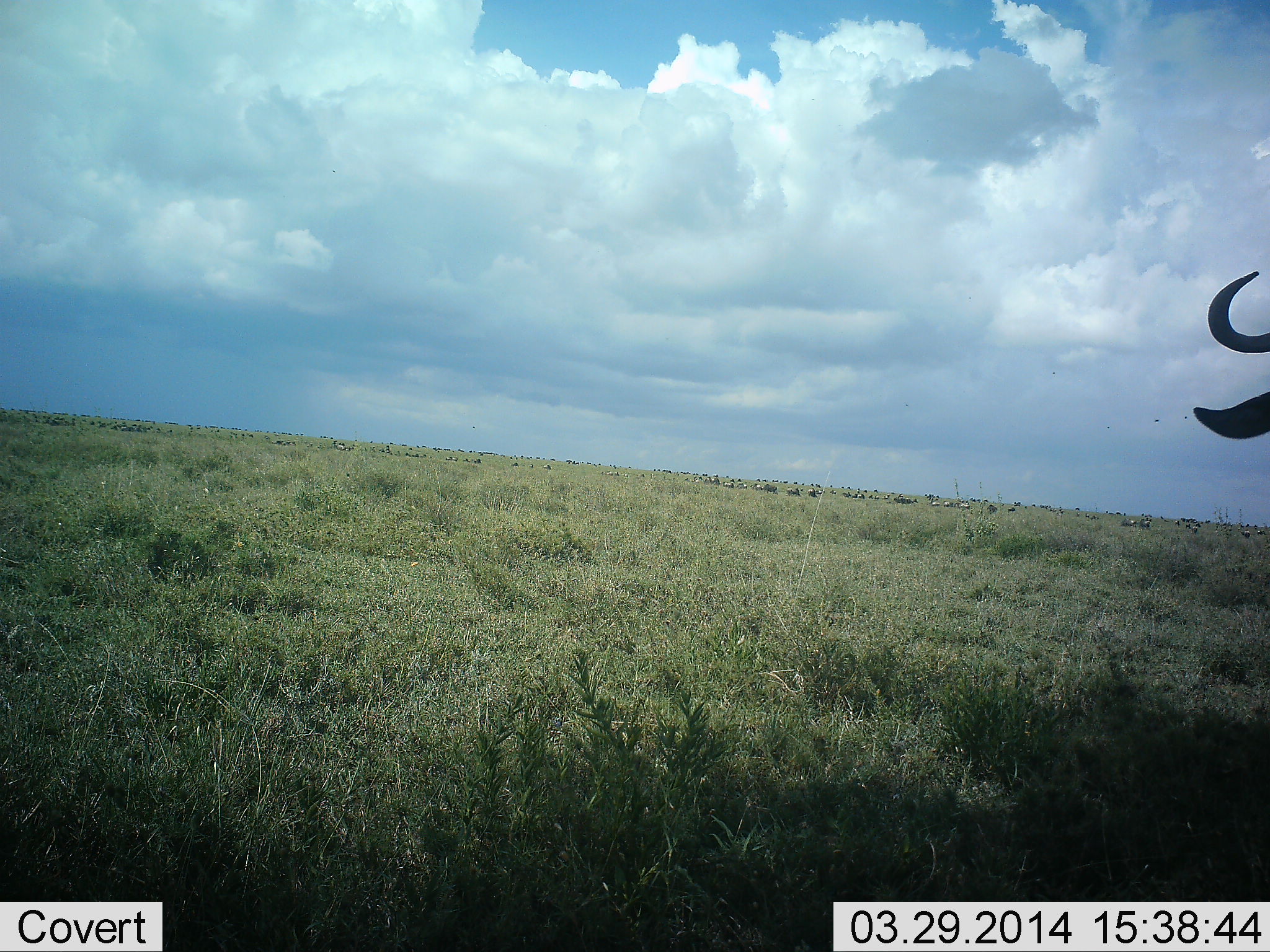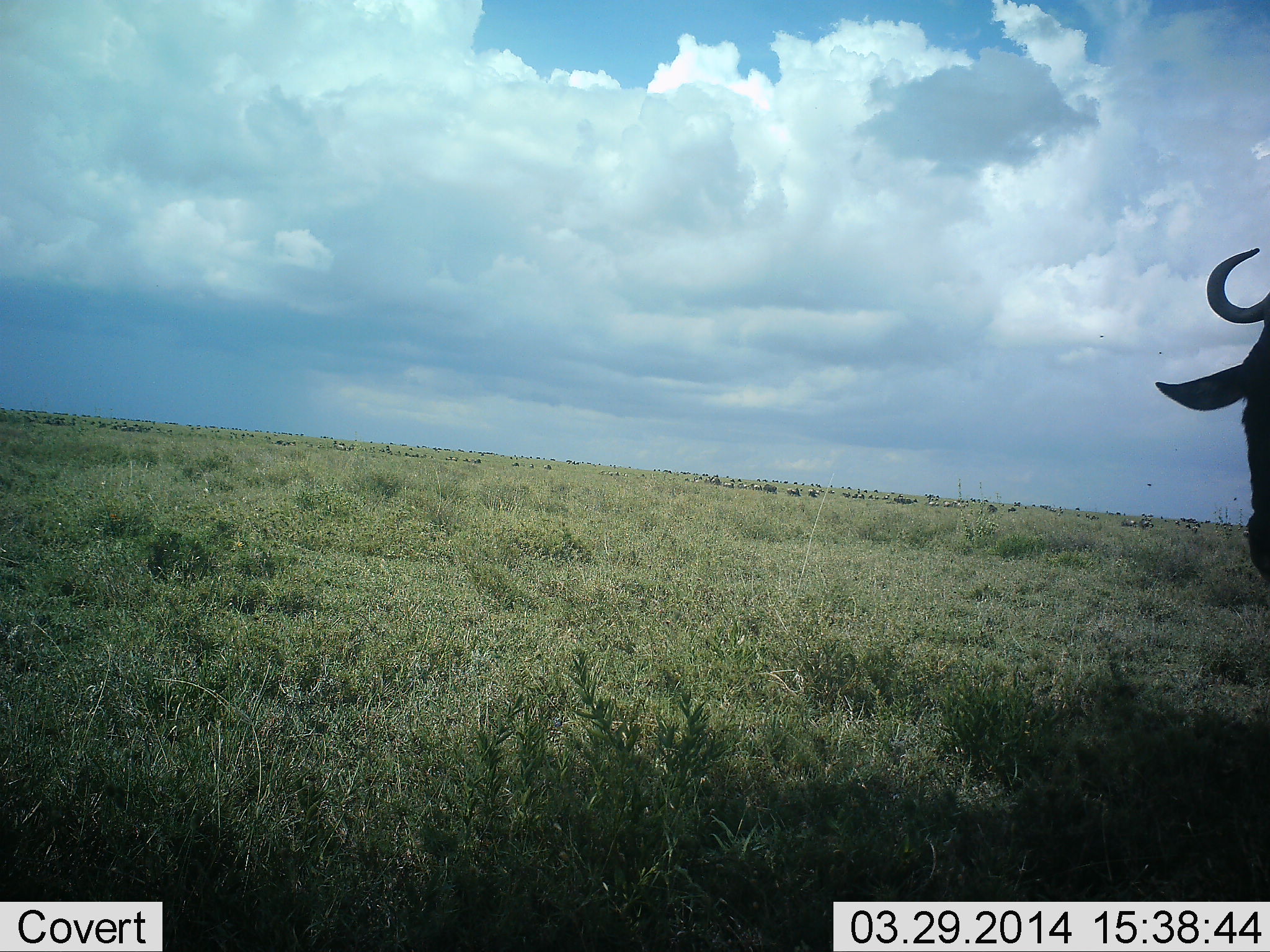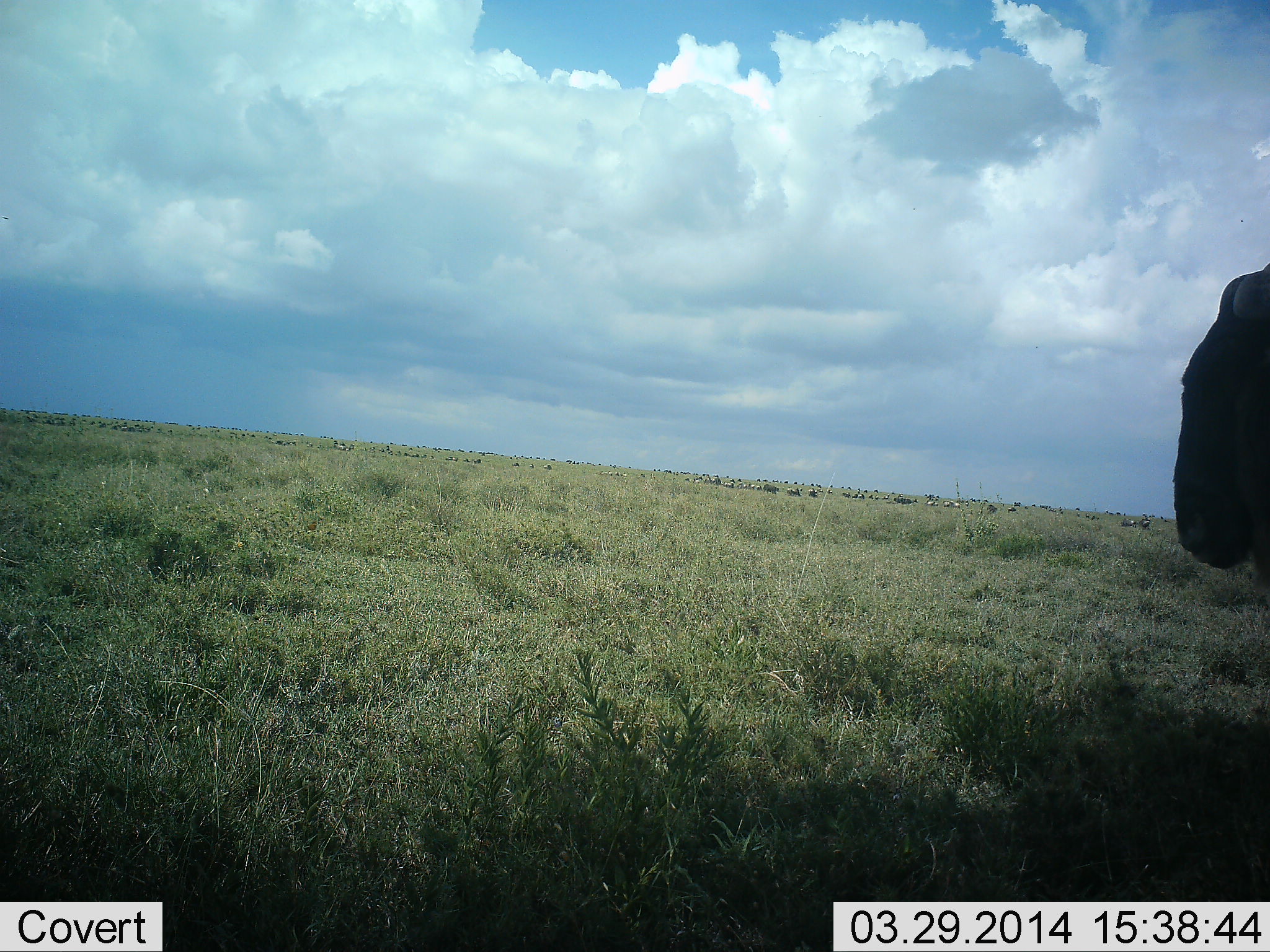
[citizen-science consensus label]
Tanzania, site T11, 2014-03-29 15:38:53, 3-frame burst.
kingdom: Animalia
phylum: Chordata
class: Mammalia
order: Artiodactyla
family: Bovidae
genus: Connochaetes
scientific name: Connochaetes taurinus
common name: blue wildebeest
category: wildebeest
Wildebeest (blue wildebeest) (Connochaetes taurinus), count 1. Behavior (volunteer vote fractions): standing 85%, resting 0%, moving 23%, interacting 0%. Young present (vote fraction): 0%. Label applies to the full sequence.